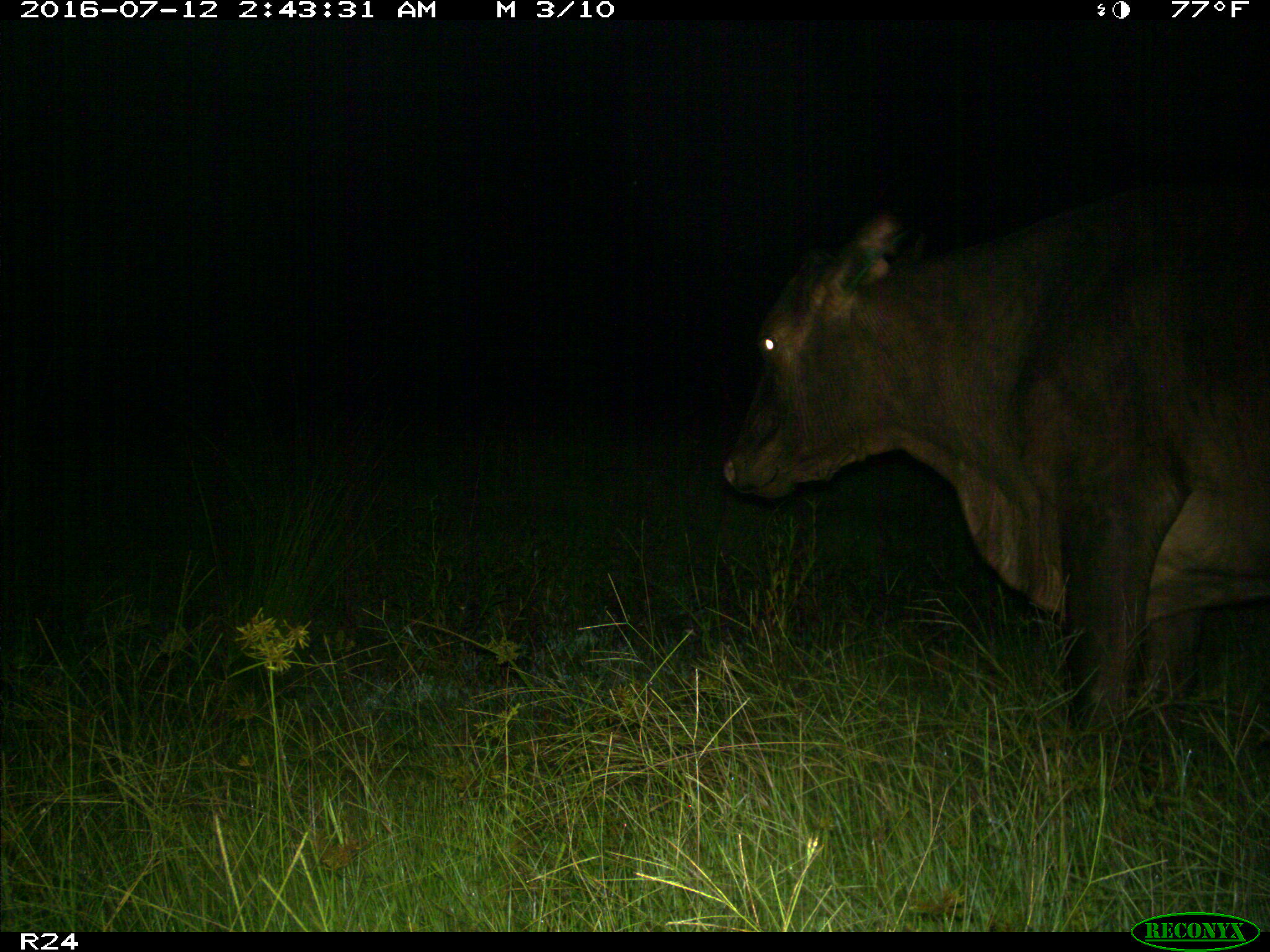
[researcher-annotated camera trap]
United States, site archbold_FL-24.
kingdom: Animalia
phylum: Chordata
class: Mammalia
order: Artiodactyla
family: Bovidae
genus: Bos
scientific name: Bos taurus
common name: domestic cow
Bos taurus (domestic cow).